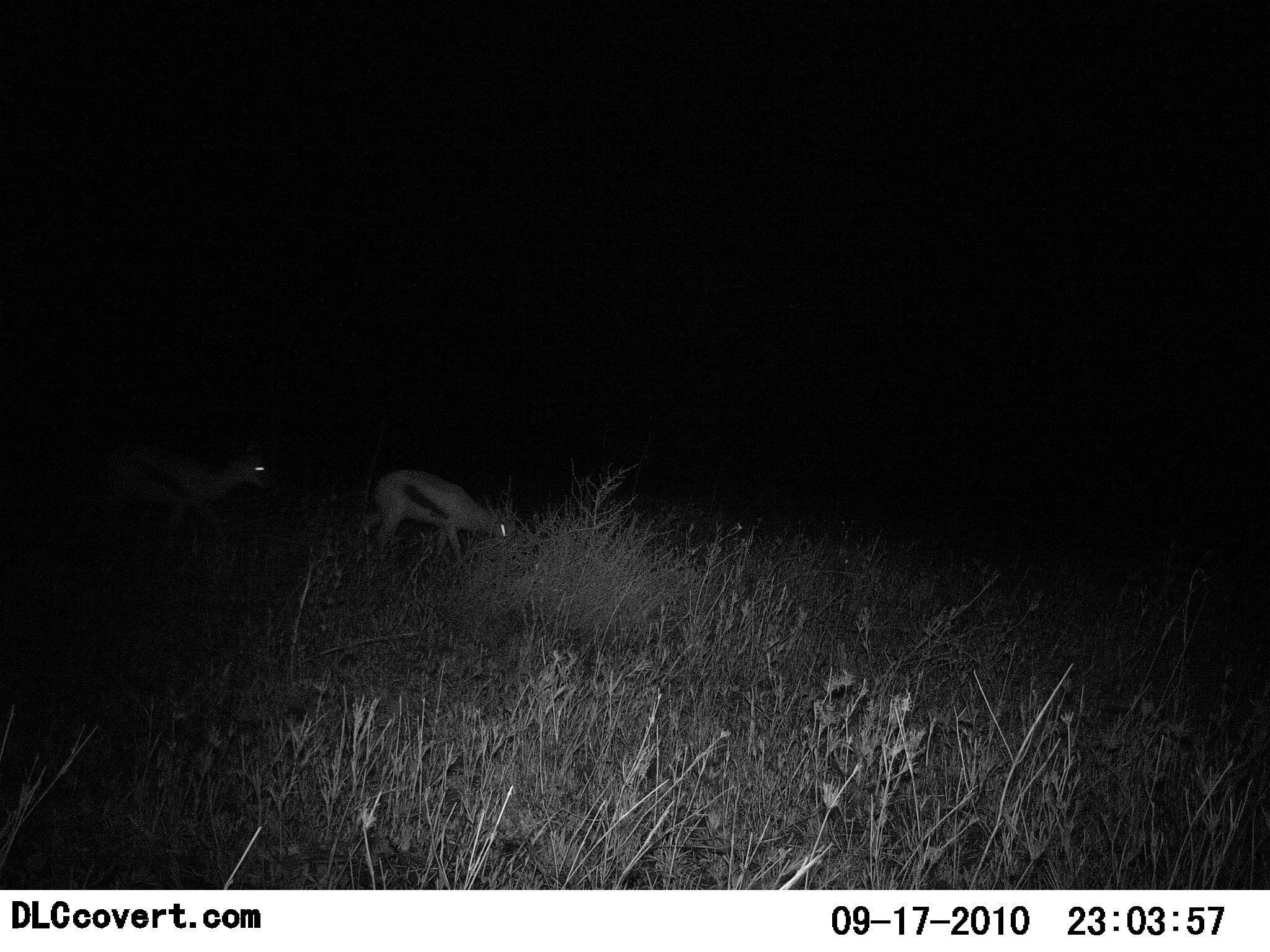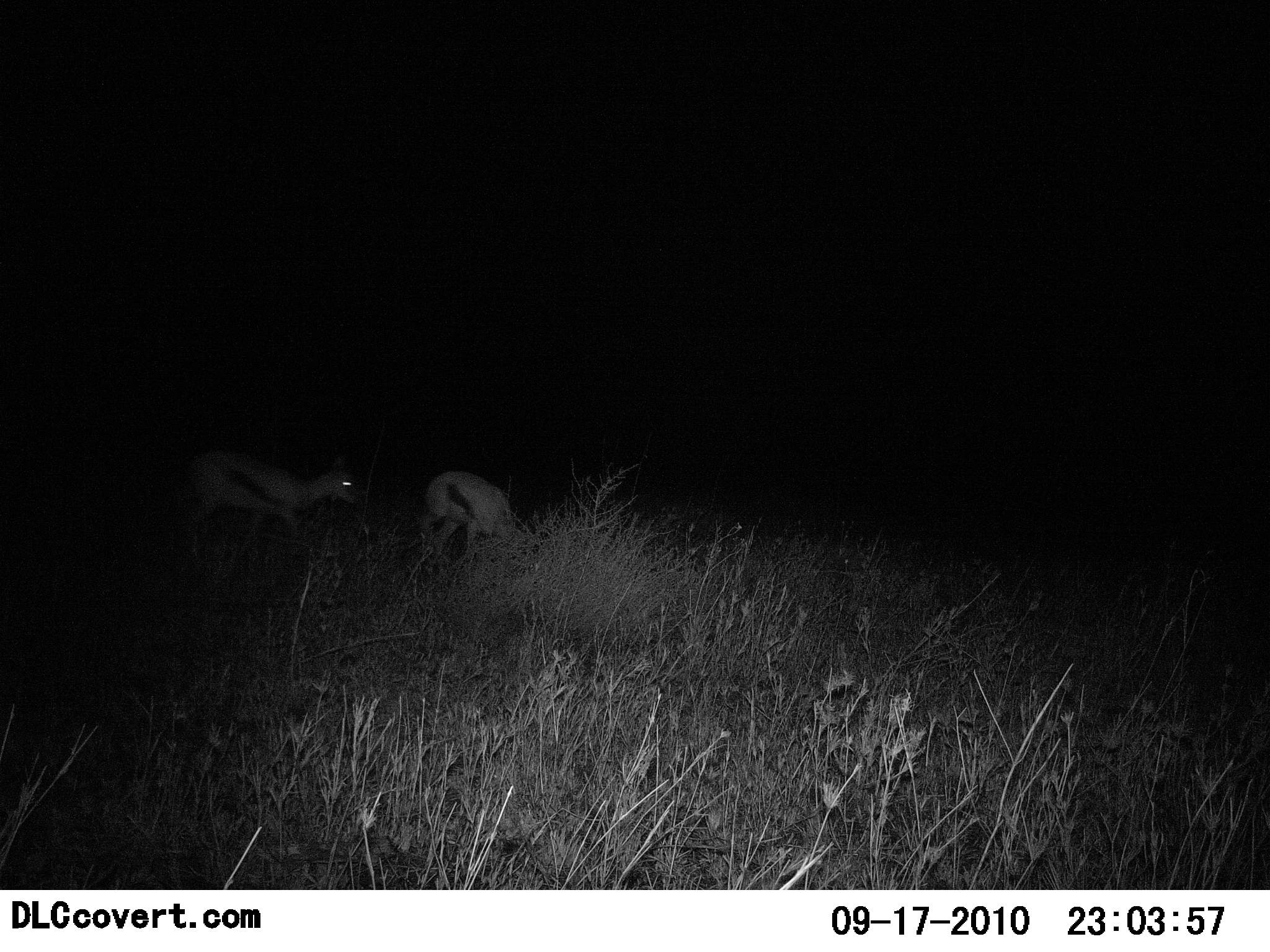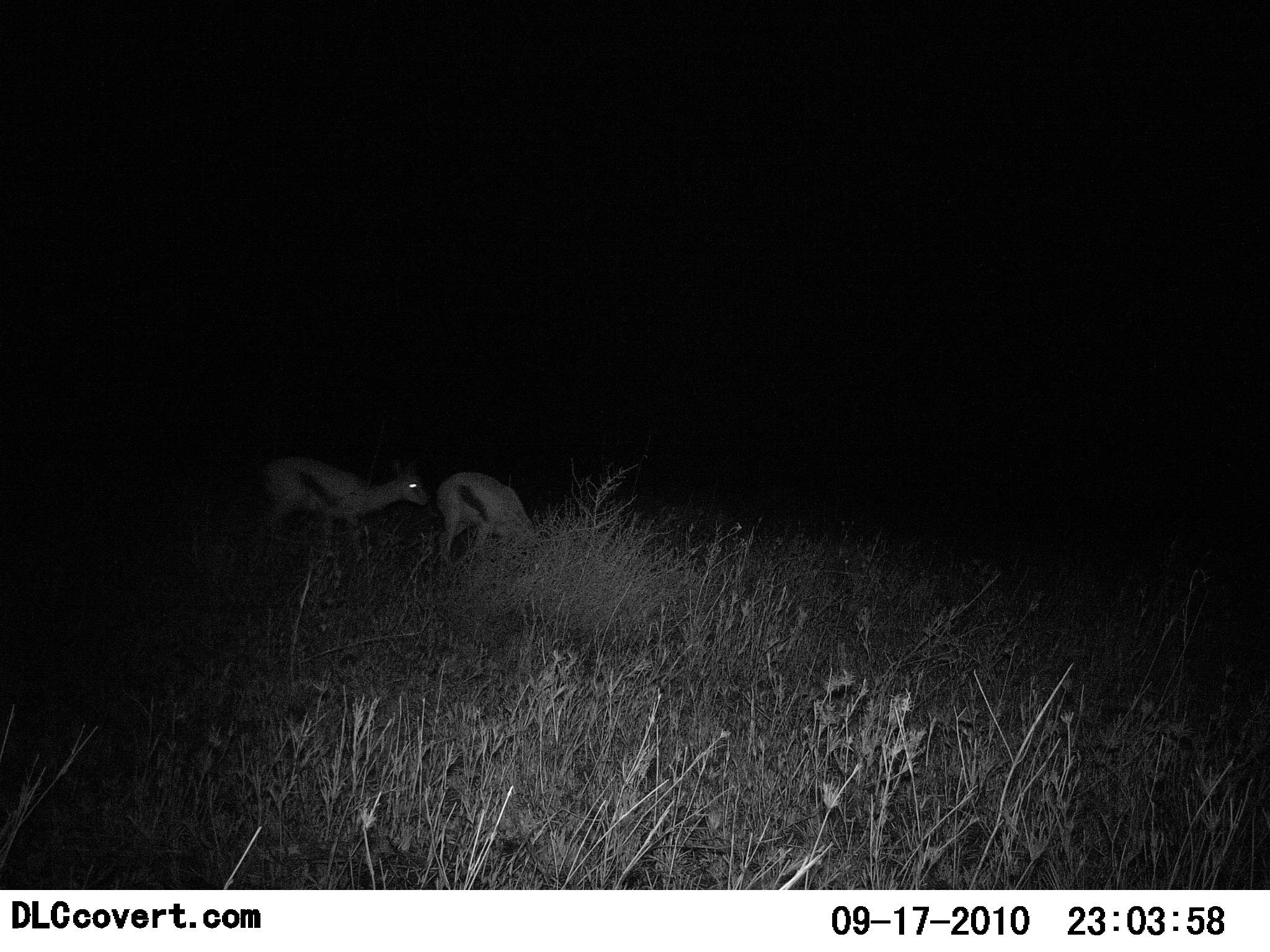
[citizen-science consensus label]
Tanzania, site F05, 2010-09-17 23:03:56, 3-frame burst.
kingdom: Animalia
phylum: Chordata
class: Mammalia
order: Artiodactyla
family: Bovidae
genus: Eudorcas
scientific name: Eudorcas thomsonii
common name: thomson's gazelle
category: gazellethomsons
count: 2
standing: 9%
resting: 0%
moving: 82%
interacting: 0%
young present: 0%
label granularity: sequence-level